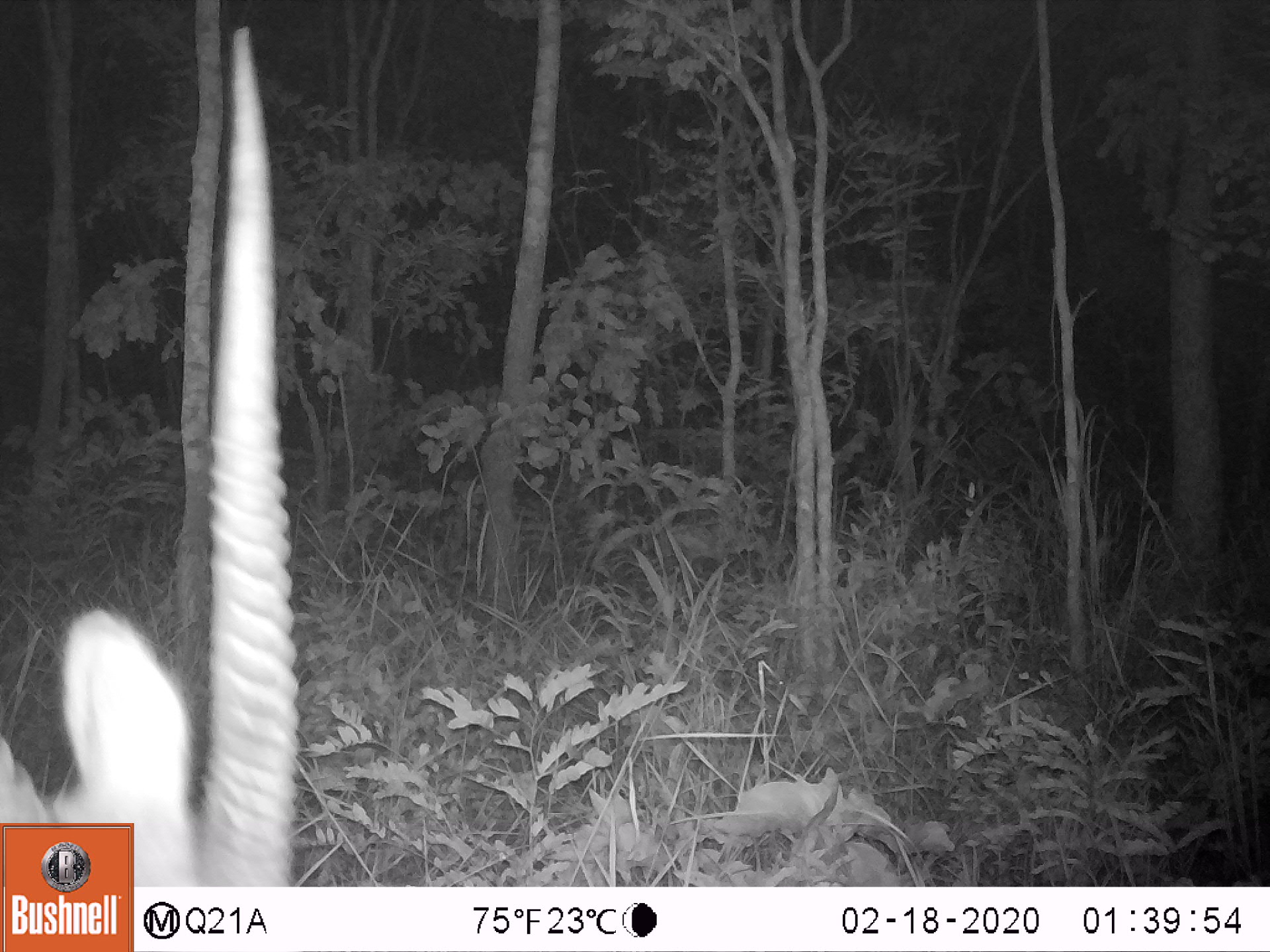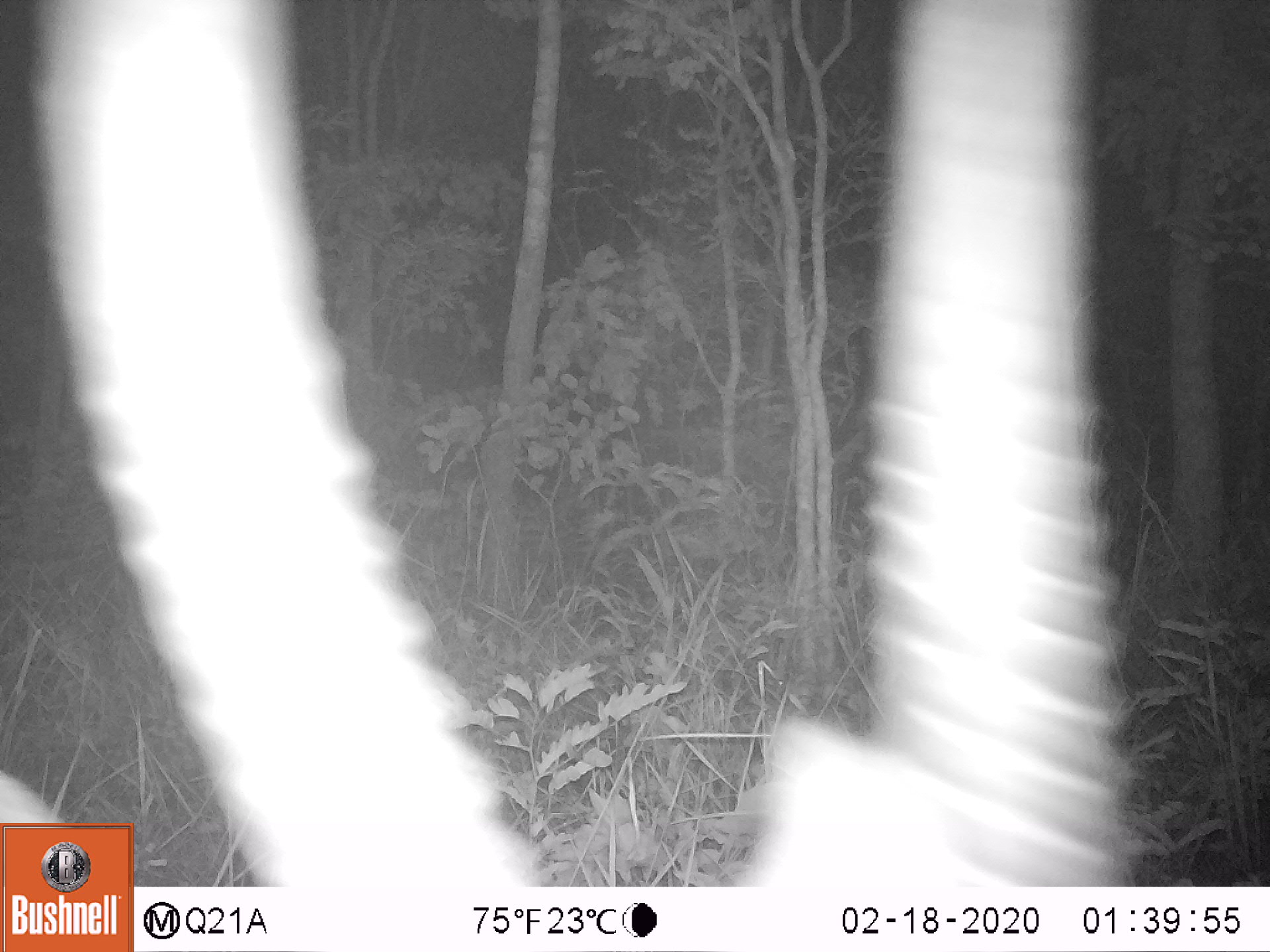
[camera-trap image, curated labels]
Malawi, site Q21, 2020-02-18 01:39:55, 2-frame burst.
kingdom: Animalia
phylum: Chordata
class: Mammalia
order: Artiodactyla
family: Bovidae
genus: Kobus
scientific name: Kobus ellipsiprymnus ellipsiprymnus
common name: common waterbuck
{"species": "common waterbuck (Kobus ellipsiprymnus ellipsiprymnus)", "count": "1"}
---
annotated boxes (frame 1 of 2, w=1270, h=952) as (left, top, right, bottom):
common waterbuck: (136, 34, 295, 887)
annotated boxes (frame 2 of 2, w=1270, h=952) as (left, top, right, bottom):
common waterbuck: (136, 7, 1137, 887)